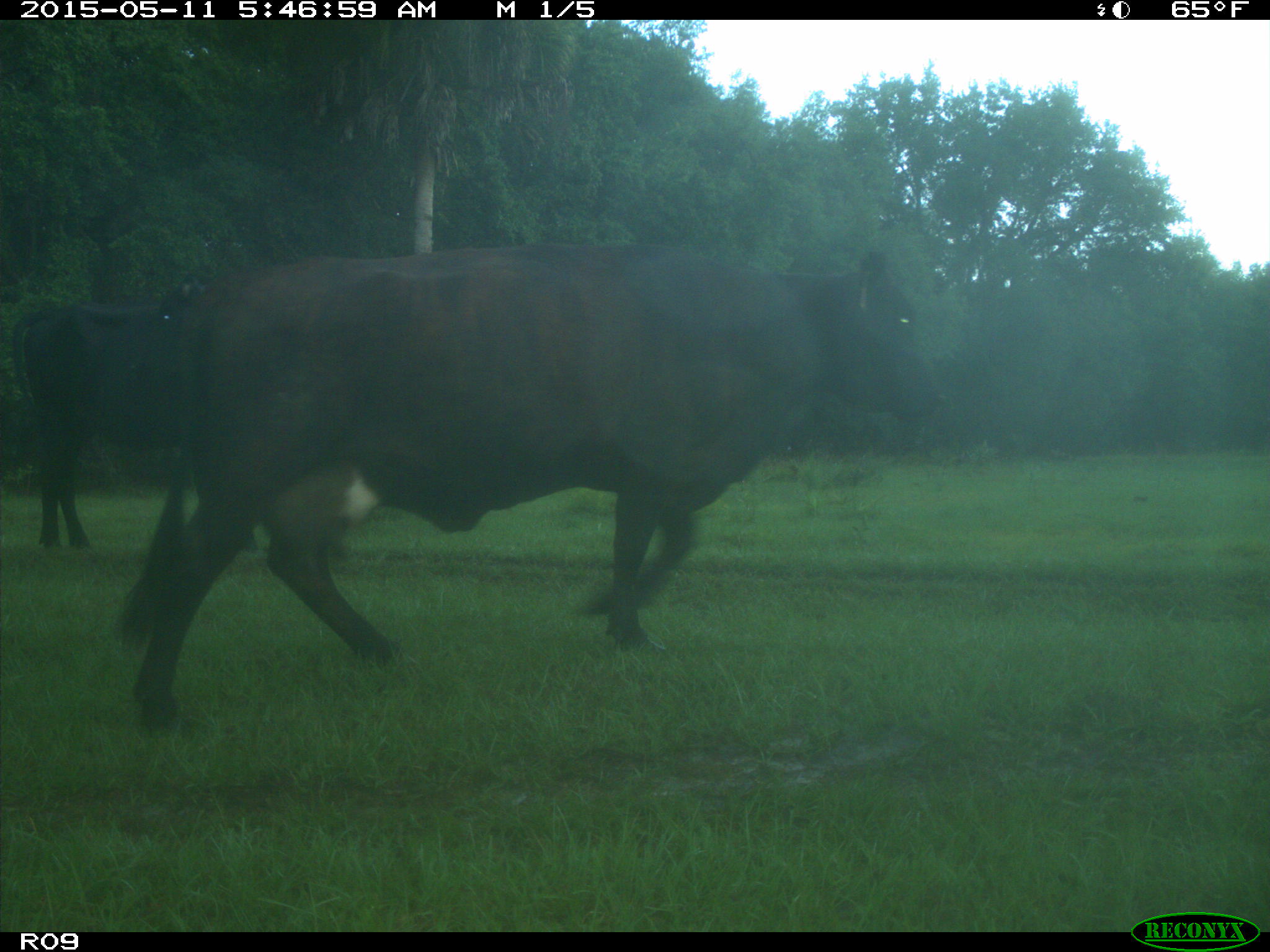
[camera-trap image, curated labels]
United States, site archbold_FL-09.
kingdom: Animalia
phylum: Chordata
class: Mammalia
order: Artiodactyla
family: Bovidae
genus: Bos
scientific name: Bos taurus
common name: domestic cow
Bos taurus (domestic cow).